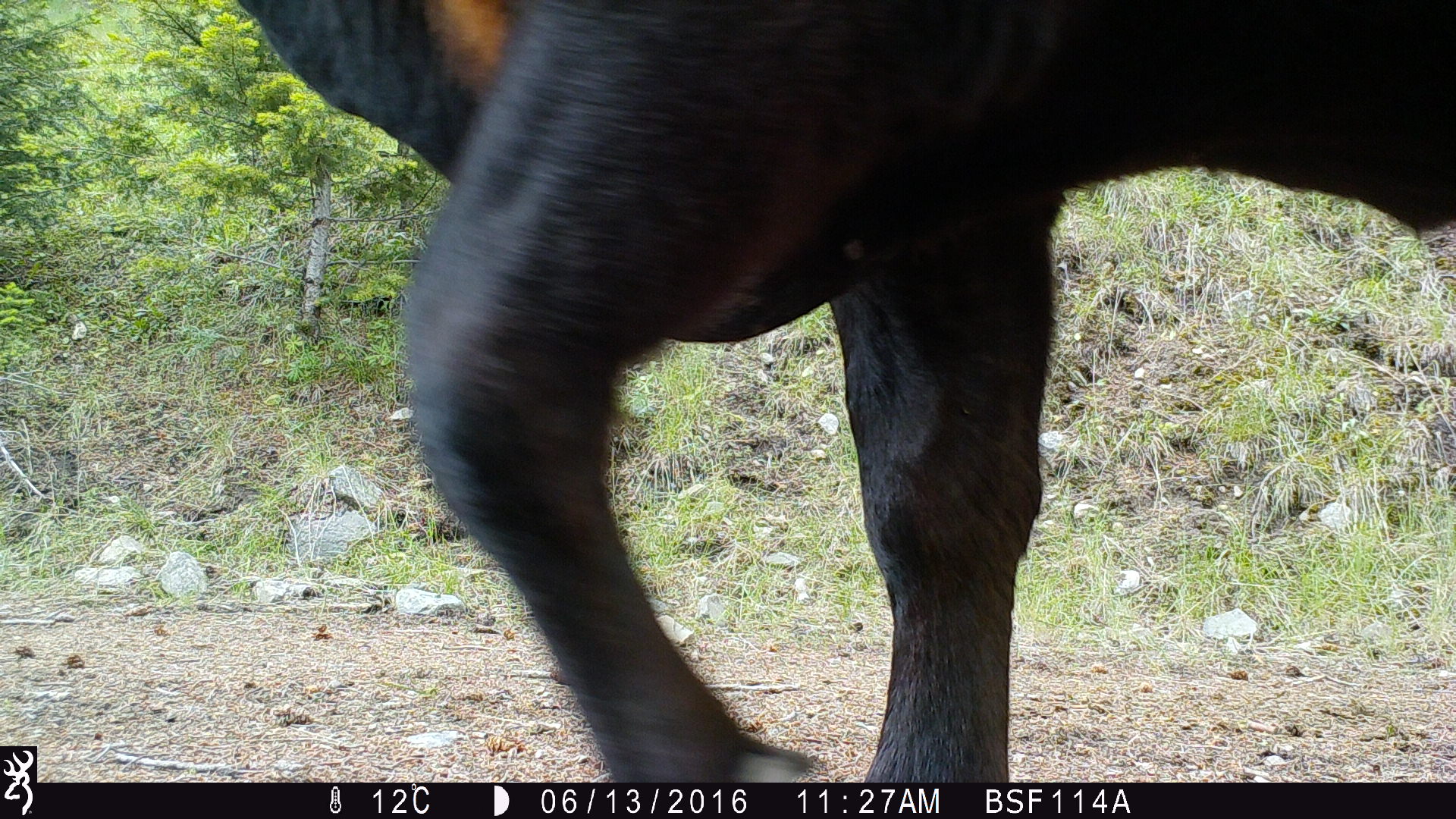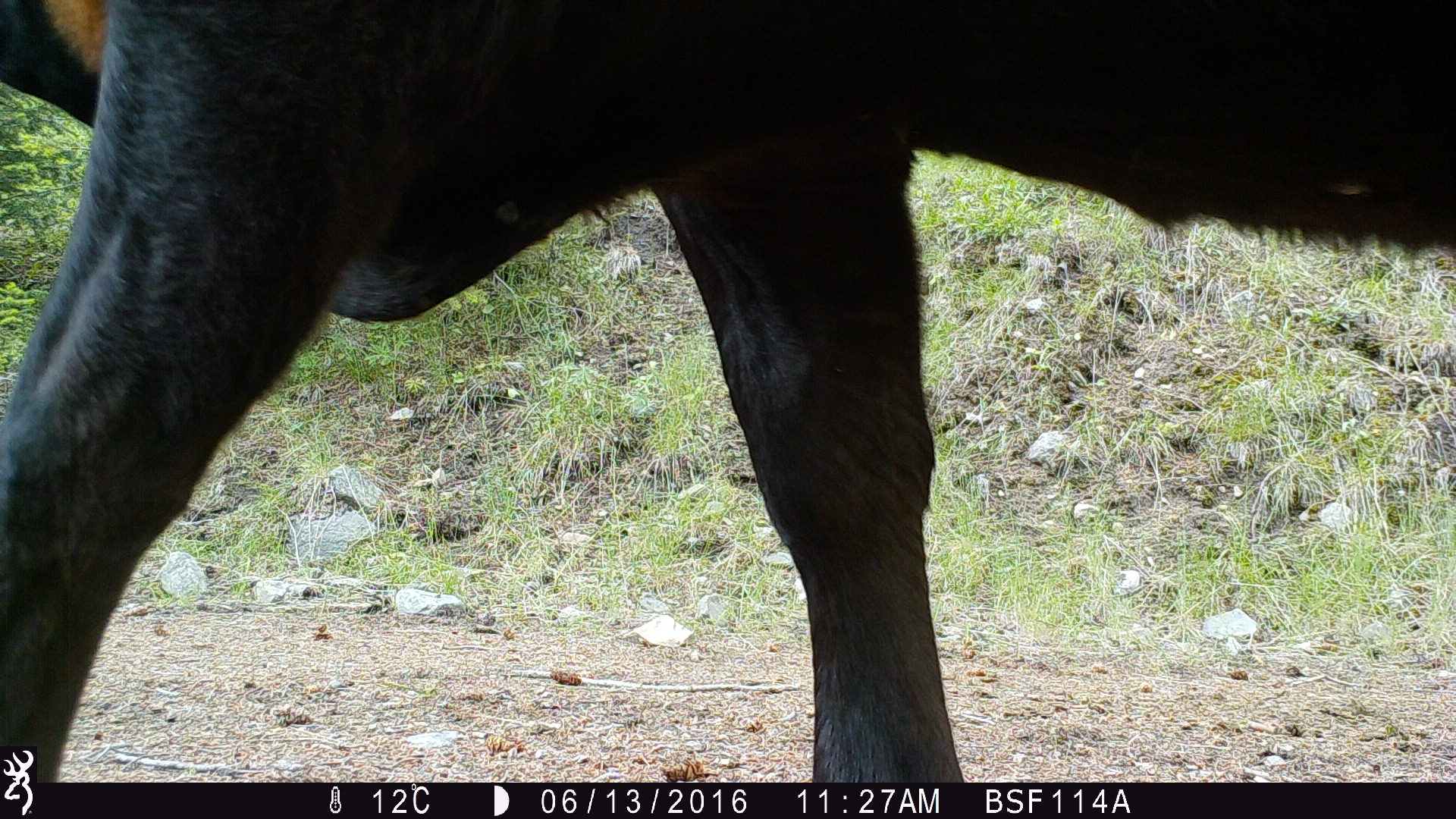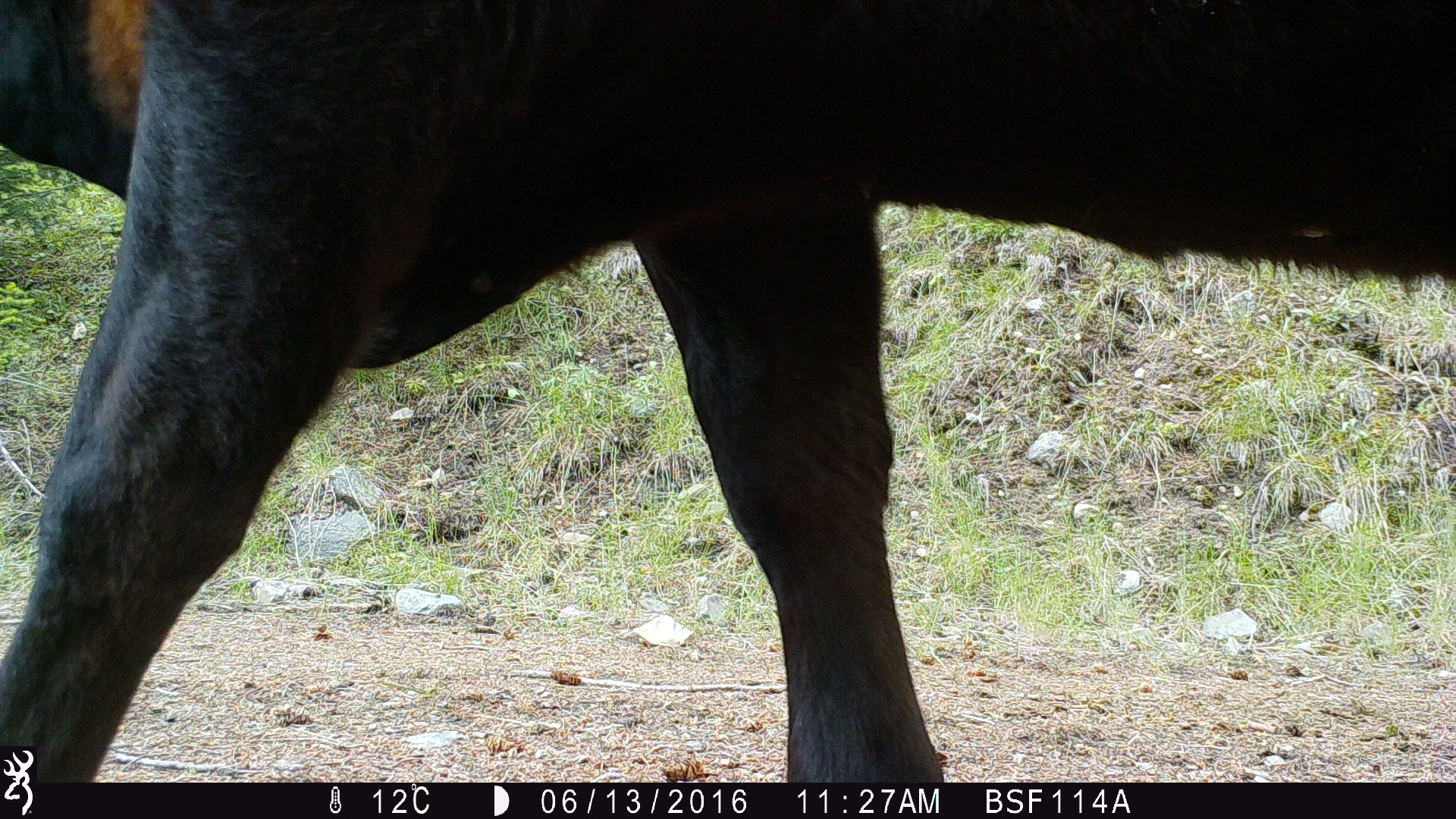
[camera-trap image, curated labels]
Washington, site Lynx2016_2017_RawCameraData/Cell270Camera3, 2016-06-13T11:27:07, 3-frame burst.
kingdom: Animalia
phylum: Chordata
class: Mammalia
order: Artiodactyla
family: Bovidae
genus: Bos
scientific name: Bos taurus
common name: domestic cattle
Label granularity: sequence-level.